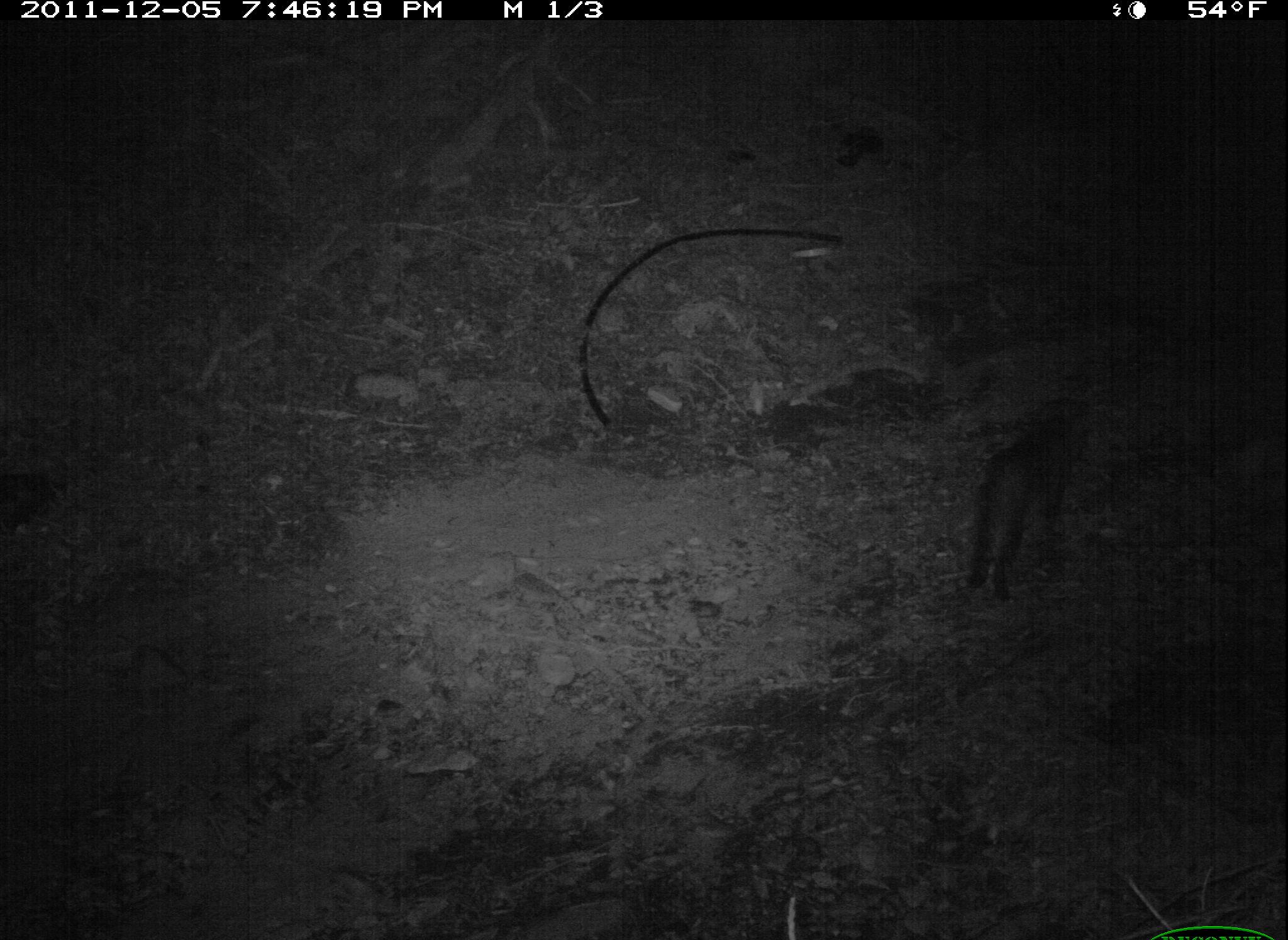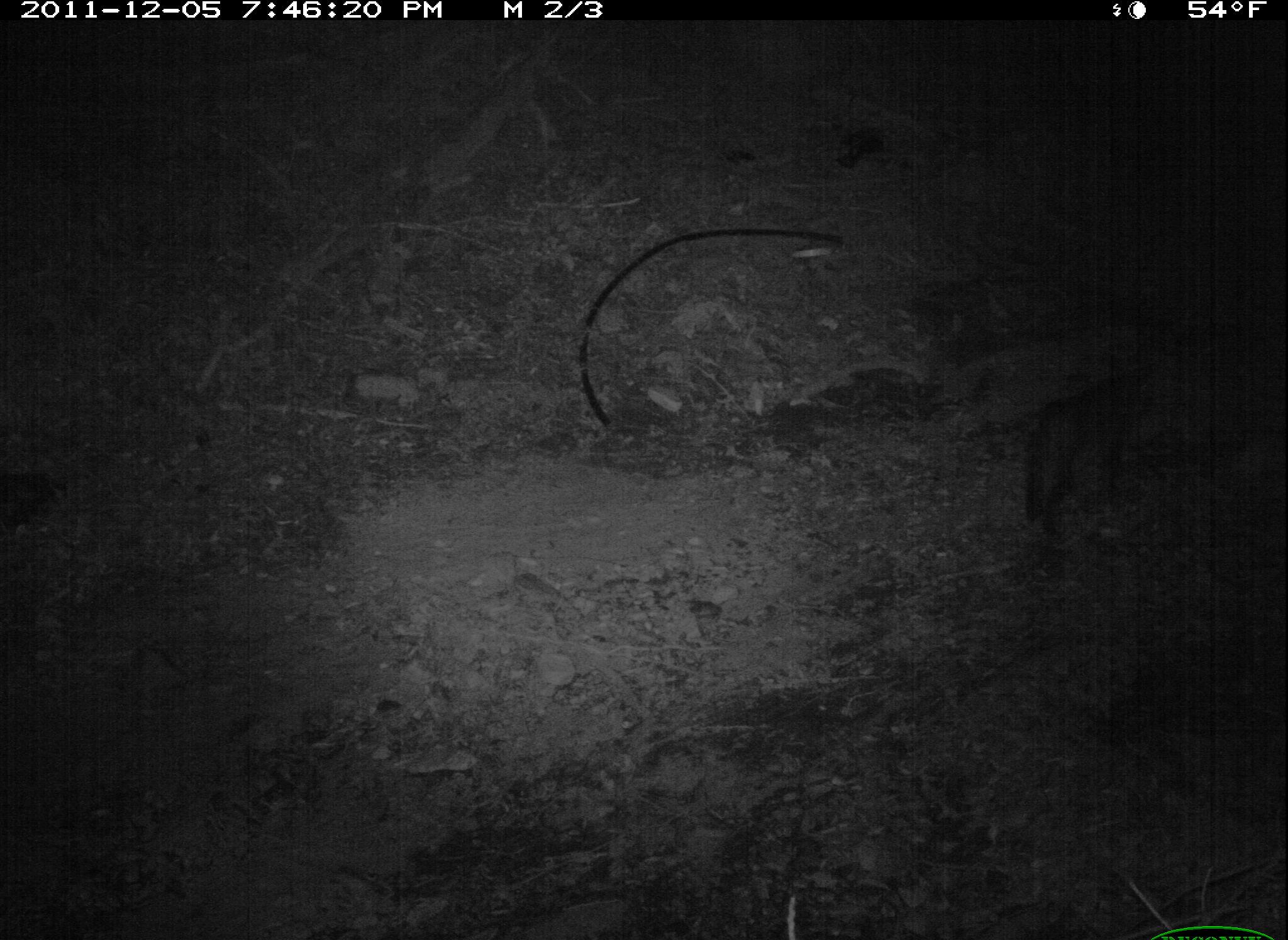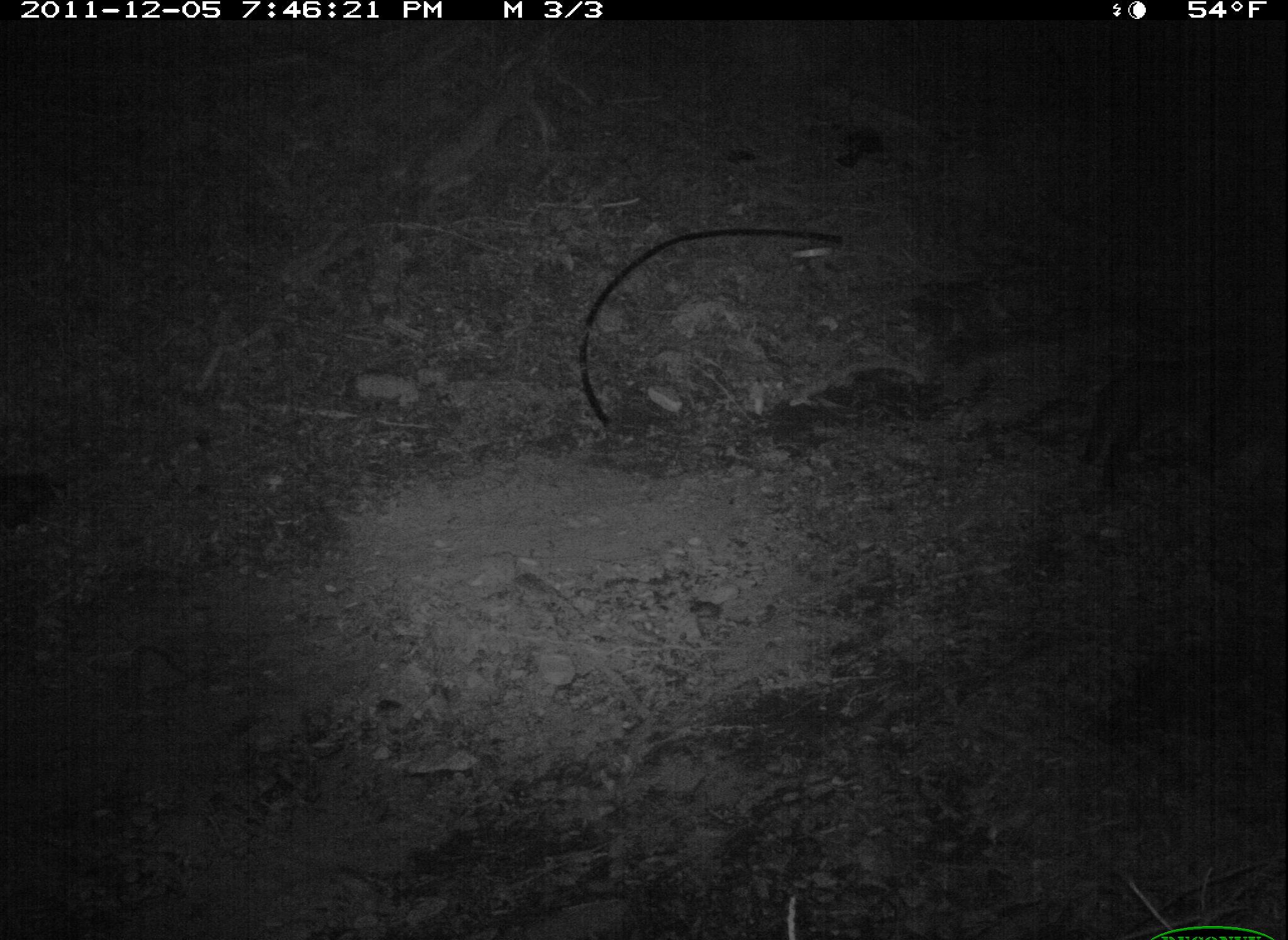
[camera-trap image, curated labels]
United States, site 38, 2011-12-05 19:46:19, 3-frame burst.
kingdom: Animalia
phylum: Chordata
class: Mammalia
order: Carnivora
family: Felidae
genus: Felis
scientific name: Felis catus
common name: cat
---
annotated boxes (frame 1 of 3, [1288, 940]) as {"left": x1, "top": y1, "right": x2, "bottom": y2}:
cat: {"left": 952, "top": 364, "right": 1117, "bottom": 599}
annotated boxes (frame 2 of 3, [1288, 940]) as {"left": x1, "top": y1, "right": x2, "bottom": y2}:
cat: {"left": 1011, "top": 341, "right": 1174, "bottom": 559}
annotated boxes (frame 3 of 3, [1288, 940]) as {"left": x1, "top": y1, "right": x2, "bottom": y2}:
cat: {"left": 1071, "top": 337, "right": 1272, "bottom": 494}